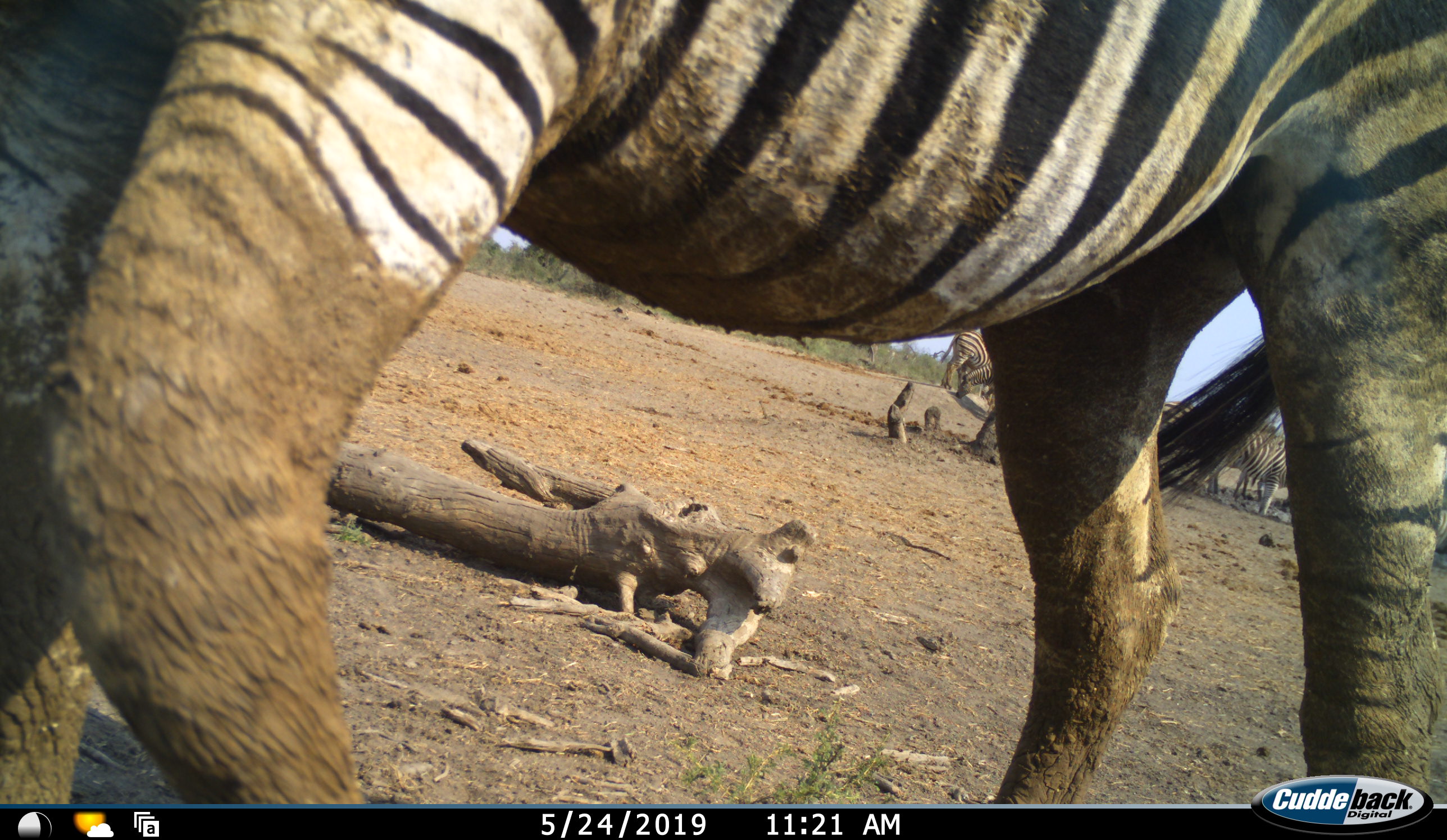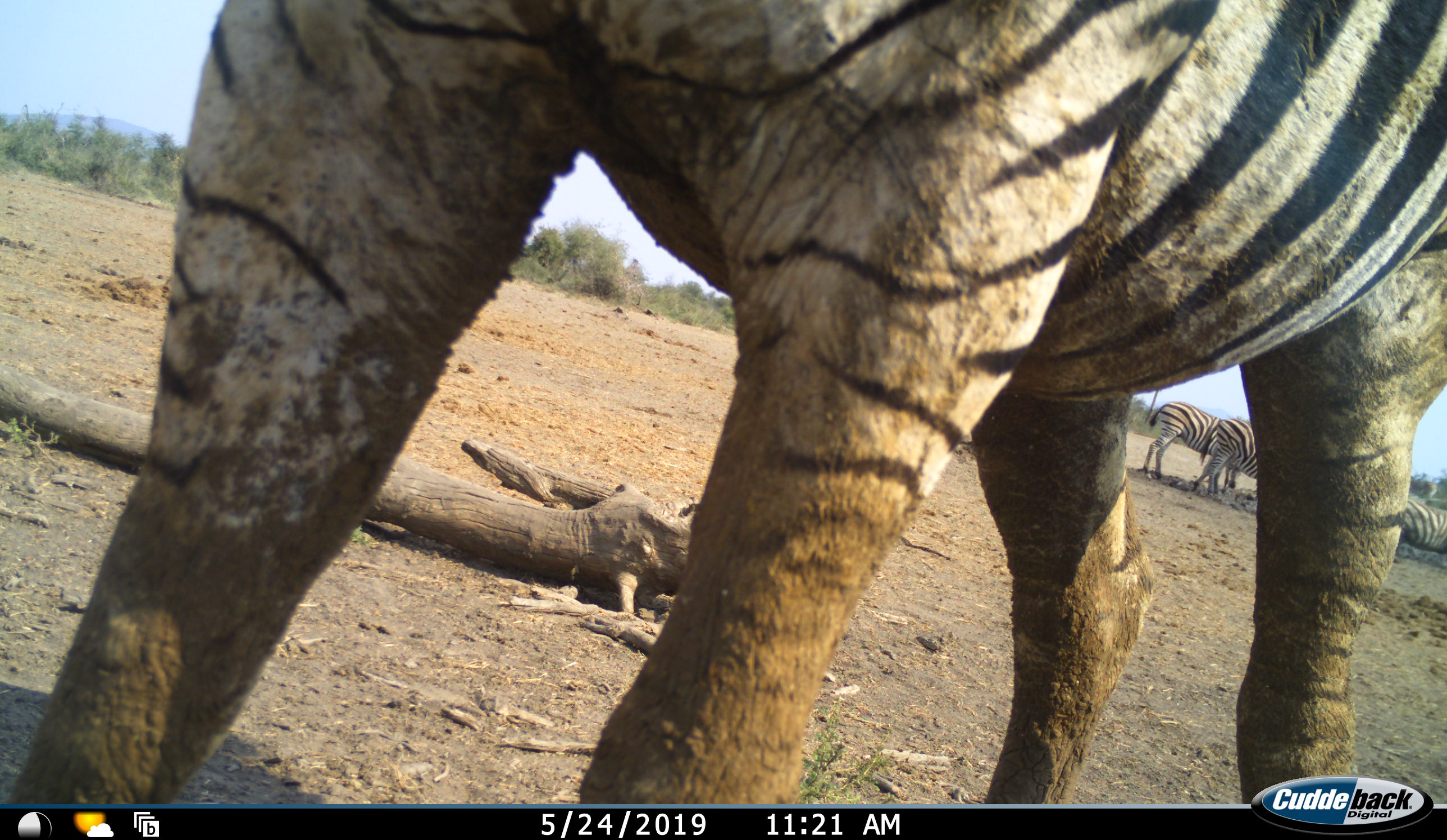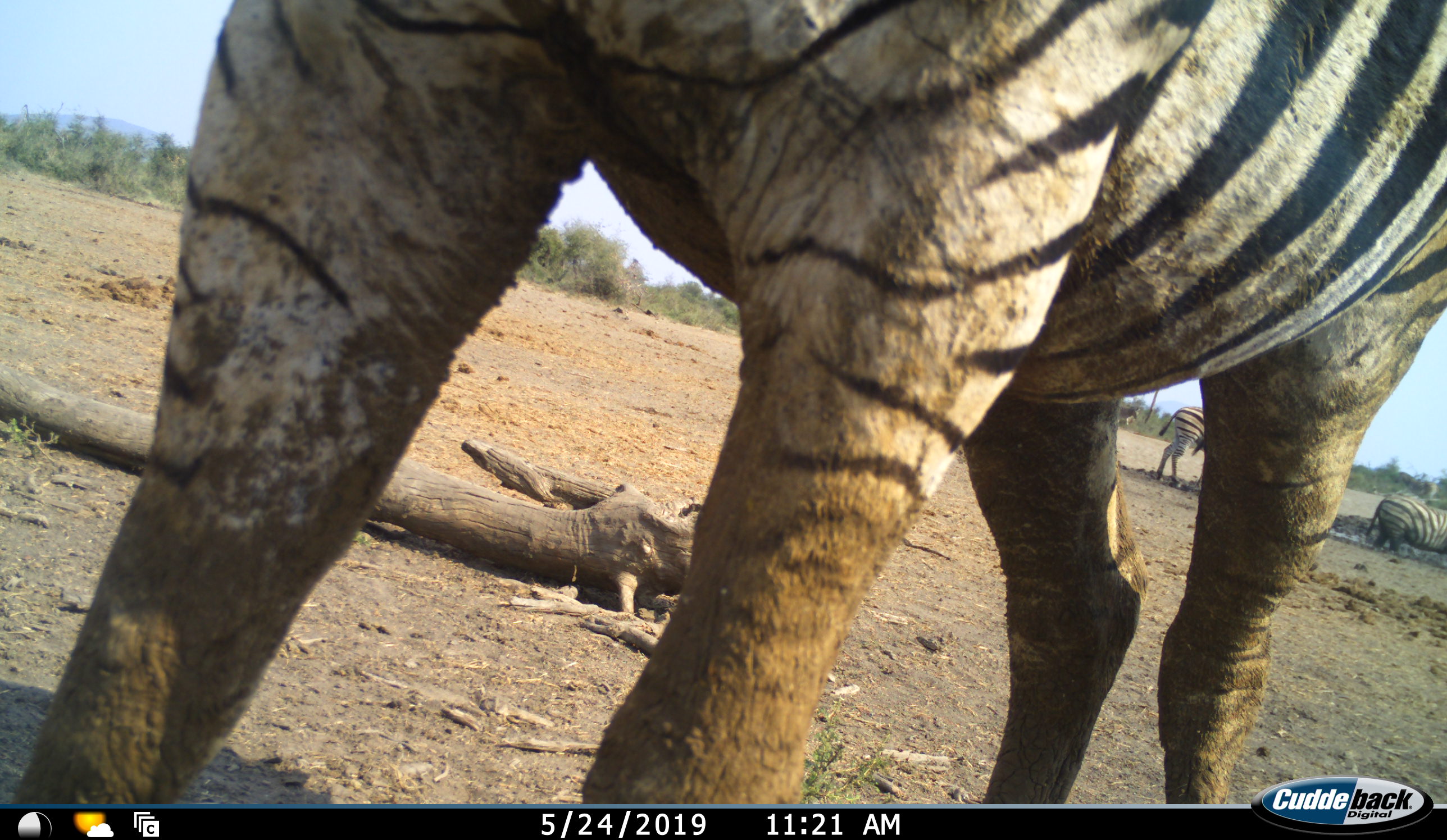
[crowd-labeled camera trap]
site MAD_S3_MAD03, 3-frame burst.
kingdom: Animalia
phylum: Chordata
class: Mammalia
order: Perissodactyla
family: Equidae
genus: Equus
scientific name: Equus quagga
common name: plains zebra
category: zebraplains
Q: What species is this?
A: Zebraplains (plains zebra) (Equus quagga).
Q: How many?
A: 4.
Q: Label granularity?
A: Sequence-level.